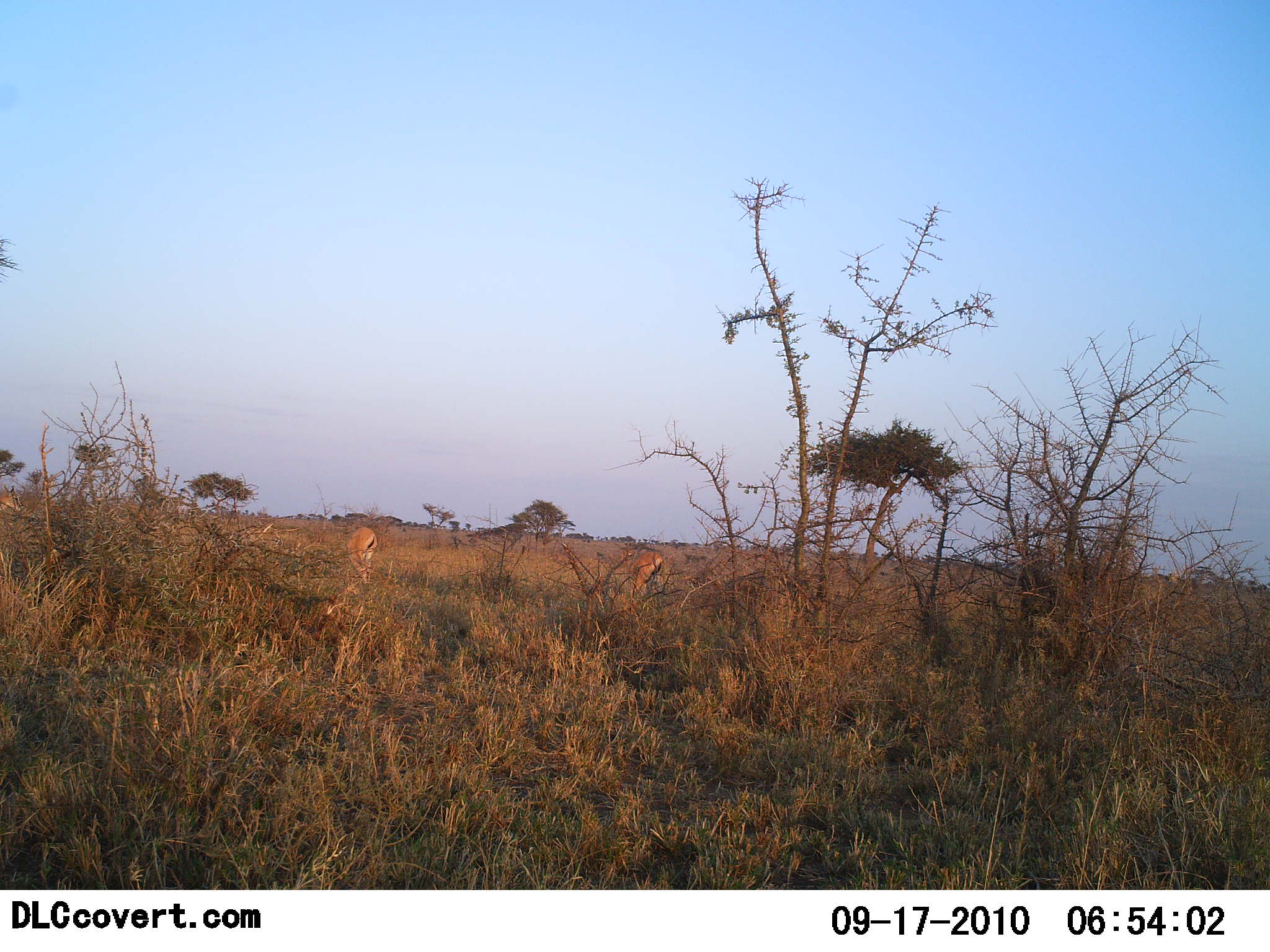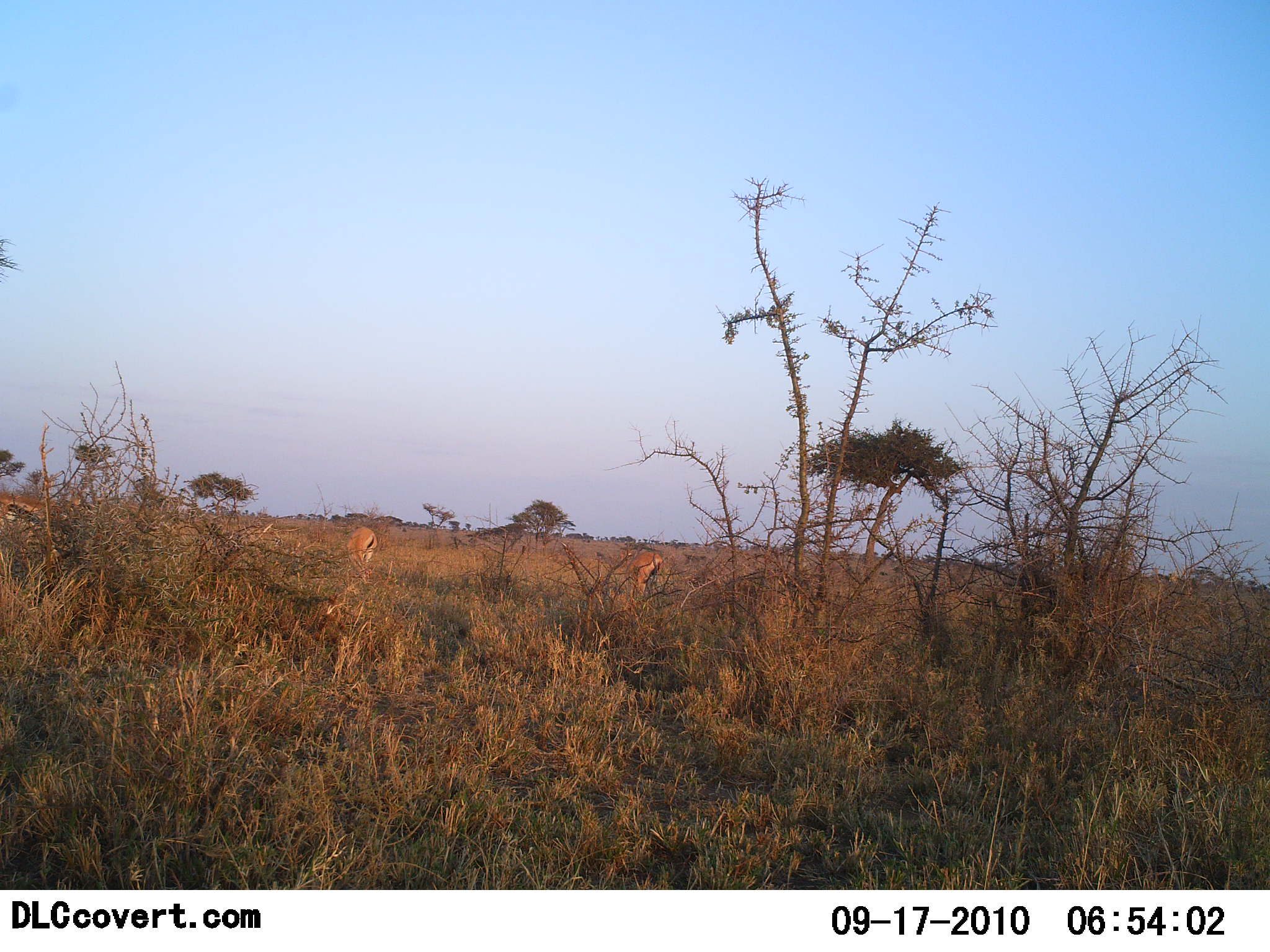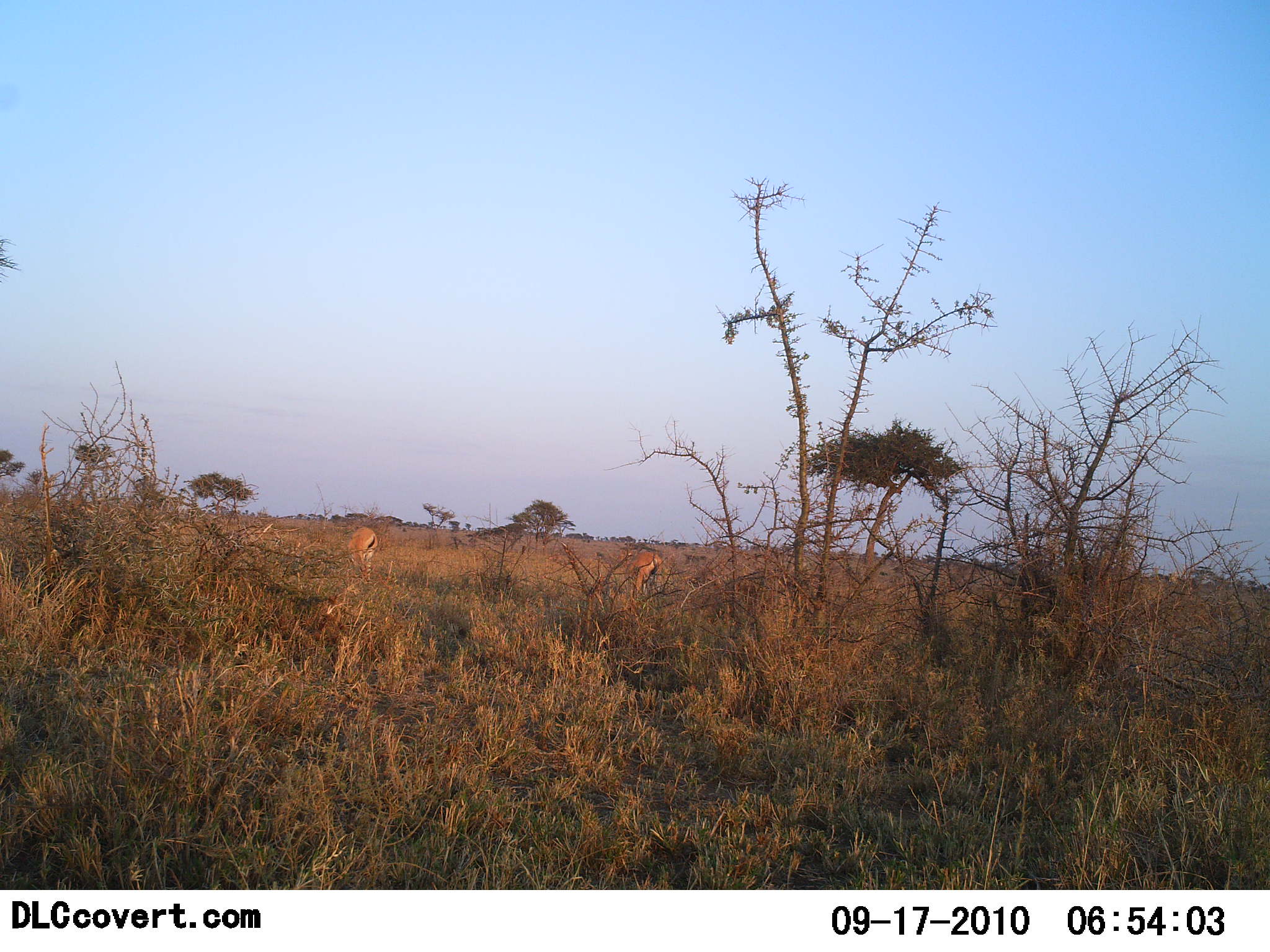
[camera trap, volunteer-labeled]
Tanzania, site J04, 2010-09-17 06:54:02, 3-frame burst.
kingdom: Animalia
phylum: Chordata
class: Mammalia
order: Artiodactyla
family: Bovidae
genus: Eudorcas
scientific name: Eudorcas thomsonii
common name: thomson's gazelle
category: gazellethomsons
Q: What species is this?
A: Gazellethomsons (thomson's gazelle) (Eudorcas thomsonii).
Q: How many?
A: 3.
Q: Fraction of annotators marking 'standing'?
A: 42%.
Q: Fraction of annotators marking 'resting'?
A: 0%.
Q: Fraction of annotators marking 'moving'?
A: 50%.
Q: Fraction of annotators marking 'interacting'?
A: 0%.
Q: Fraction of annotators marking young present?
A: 0%.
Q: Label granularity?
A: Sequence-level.